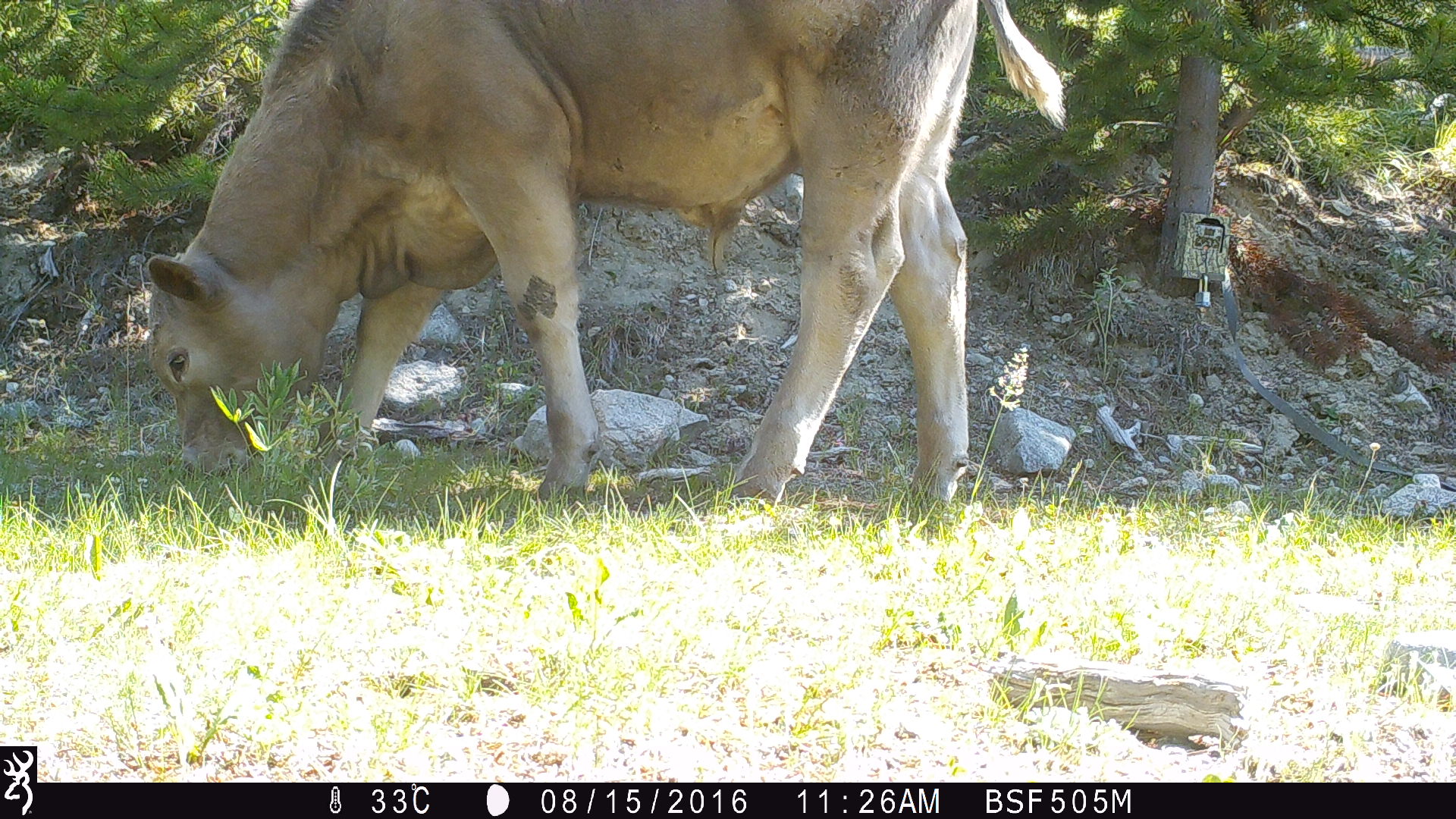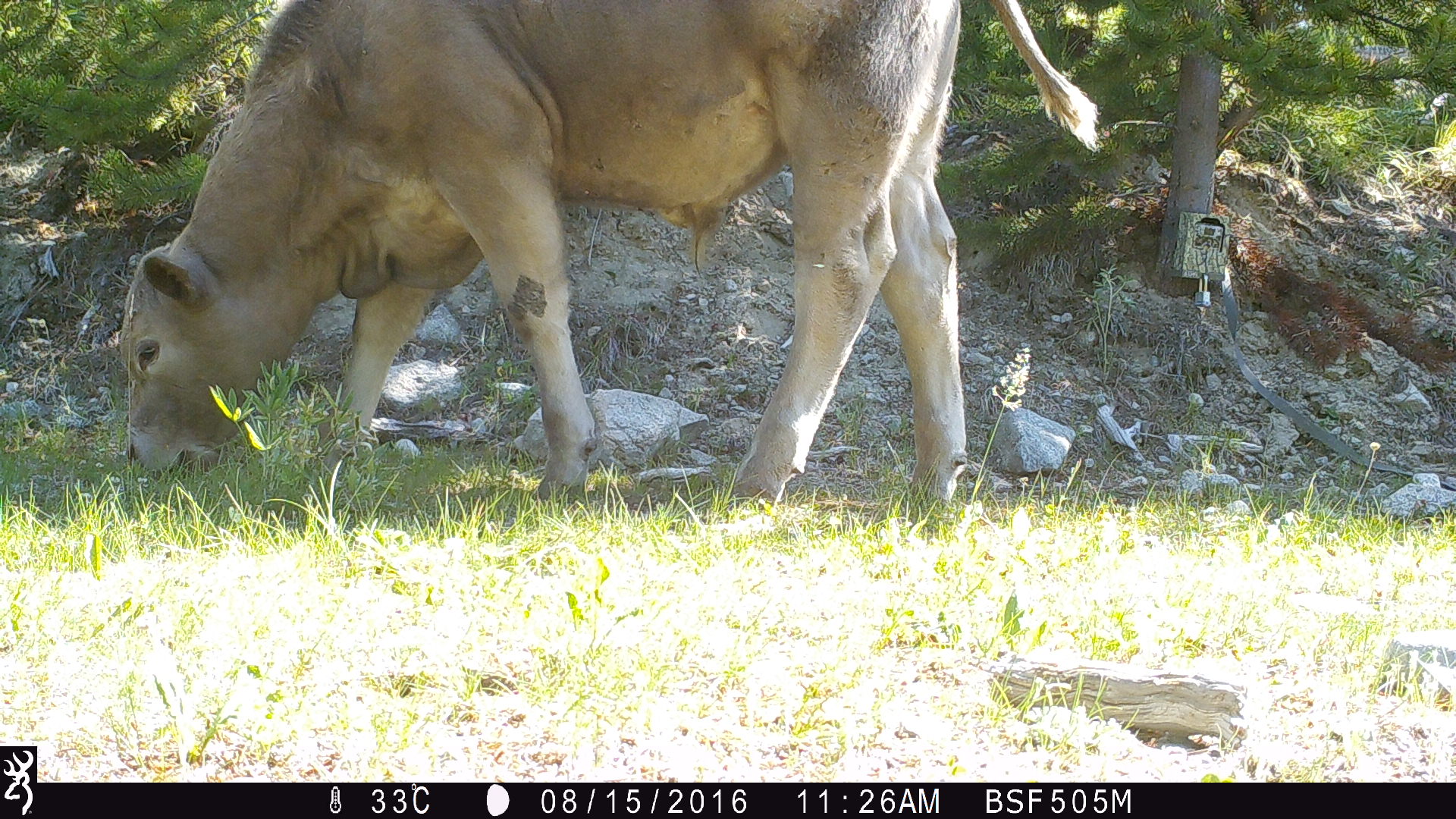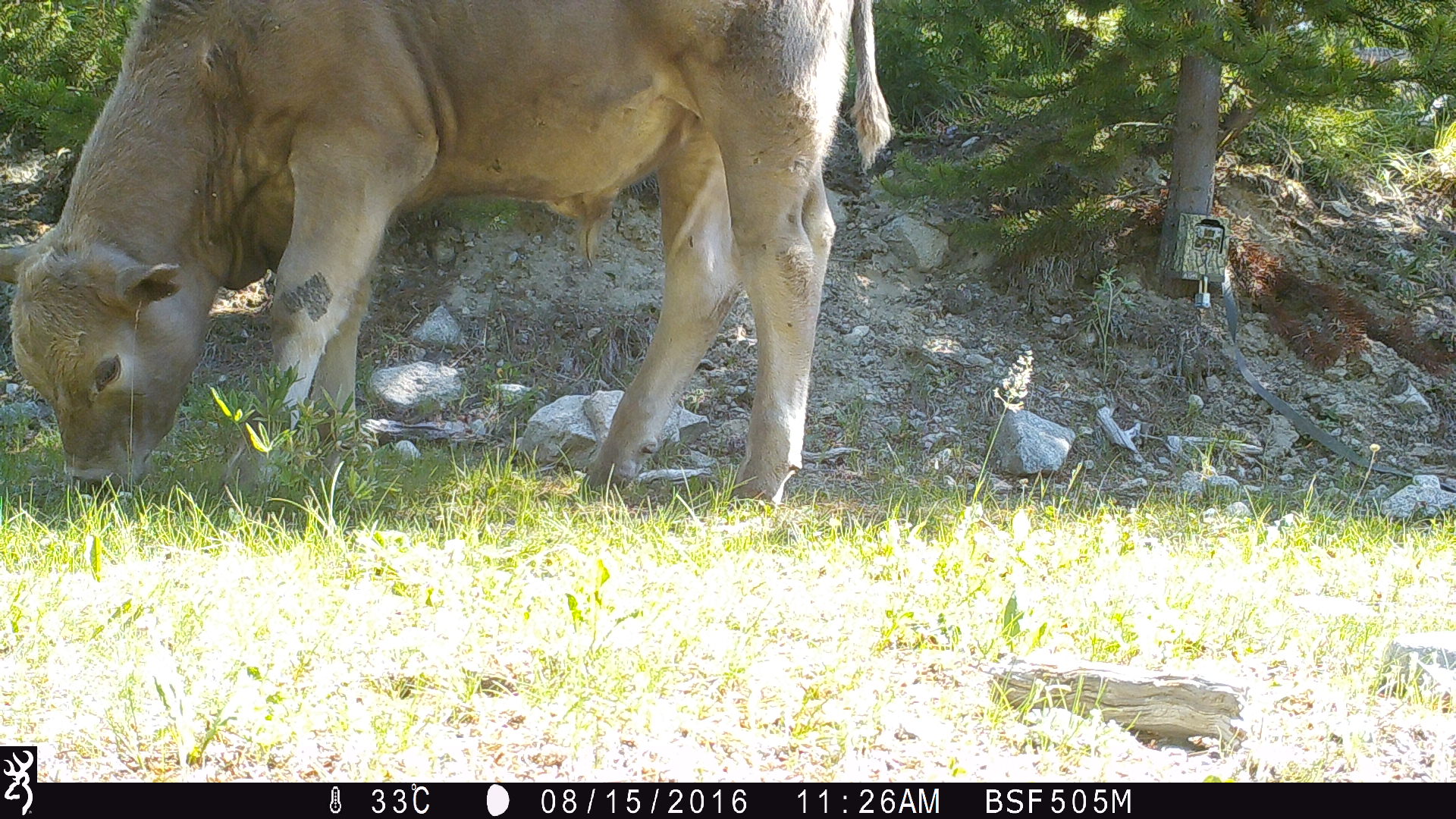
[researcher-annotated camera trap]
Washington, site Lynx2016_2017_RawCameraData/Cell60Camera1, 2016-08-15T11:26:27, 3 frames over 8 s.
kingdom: Animalia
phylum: Chordata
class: Mammalia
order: Artiodactyla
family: Bovidae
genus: Bos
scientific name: Bos taurus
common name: domestic cattle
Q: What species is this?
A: Domestic cattle (Bos taurus).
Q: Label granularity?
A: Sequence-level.